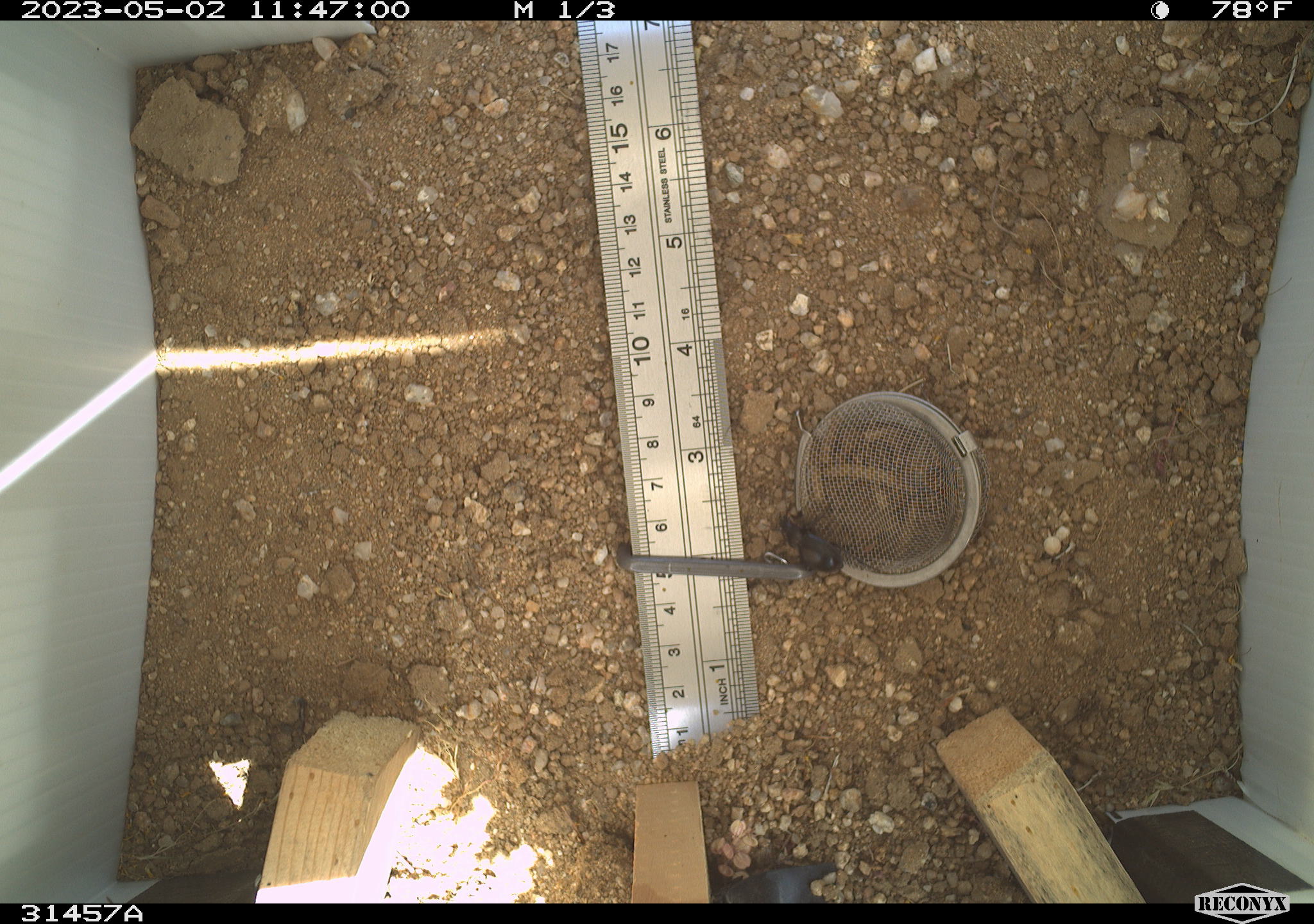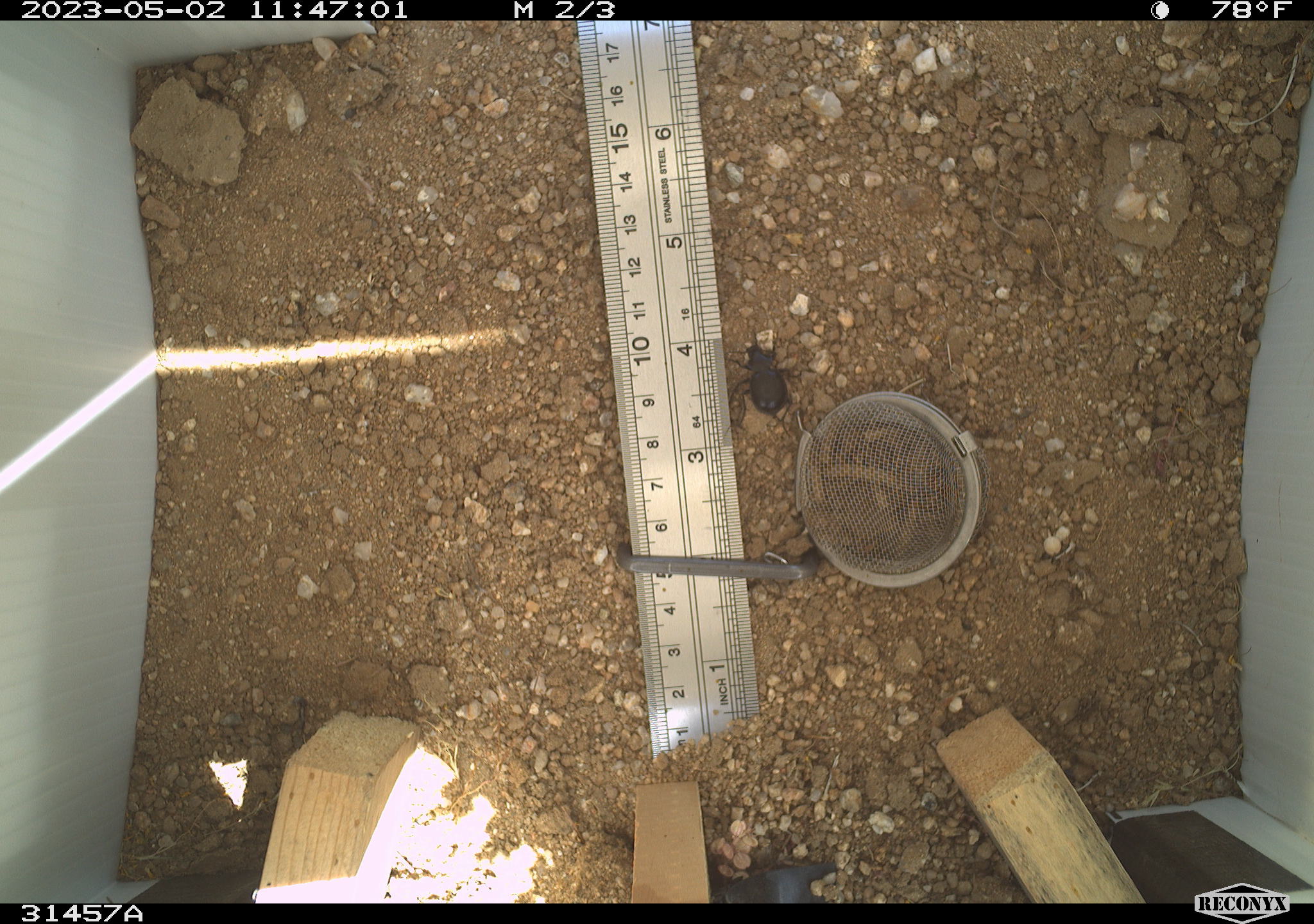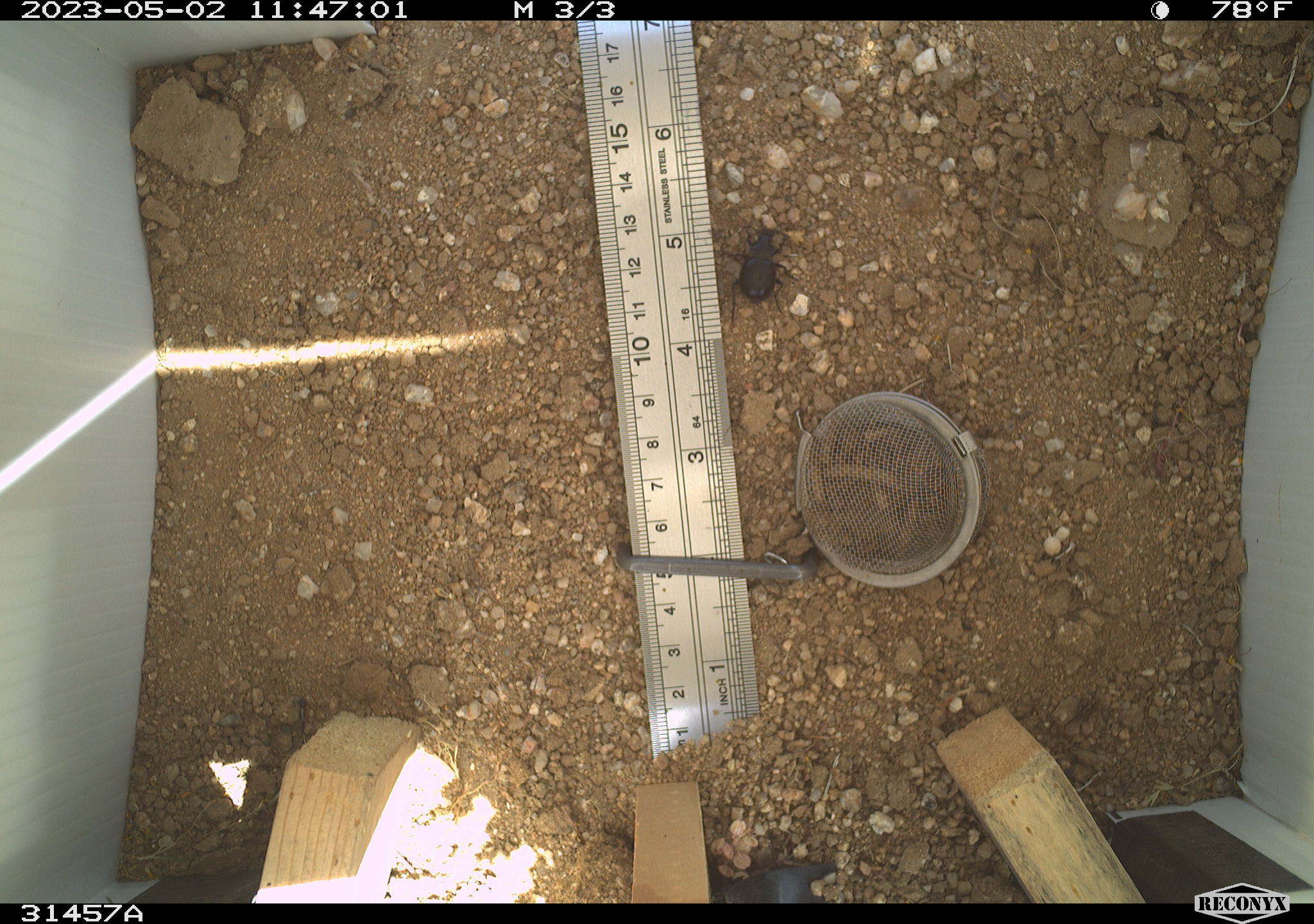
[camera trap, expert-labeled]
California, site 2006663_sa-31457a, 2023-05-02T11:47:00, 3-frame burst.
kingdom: Animalia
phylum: Arthropoda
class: Insecta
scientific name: Insecta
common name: insect